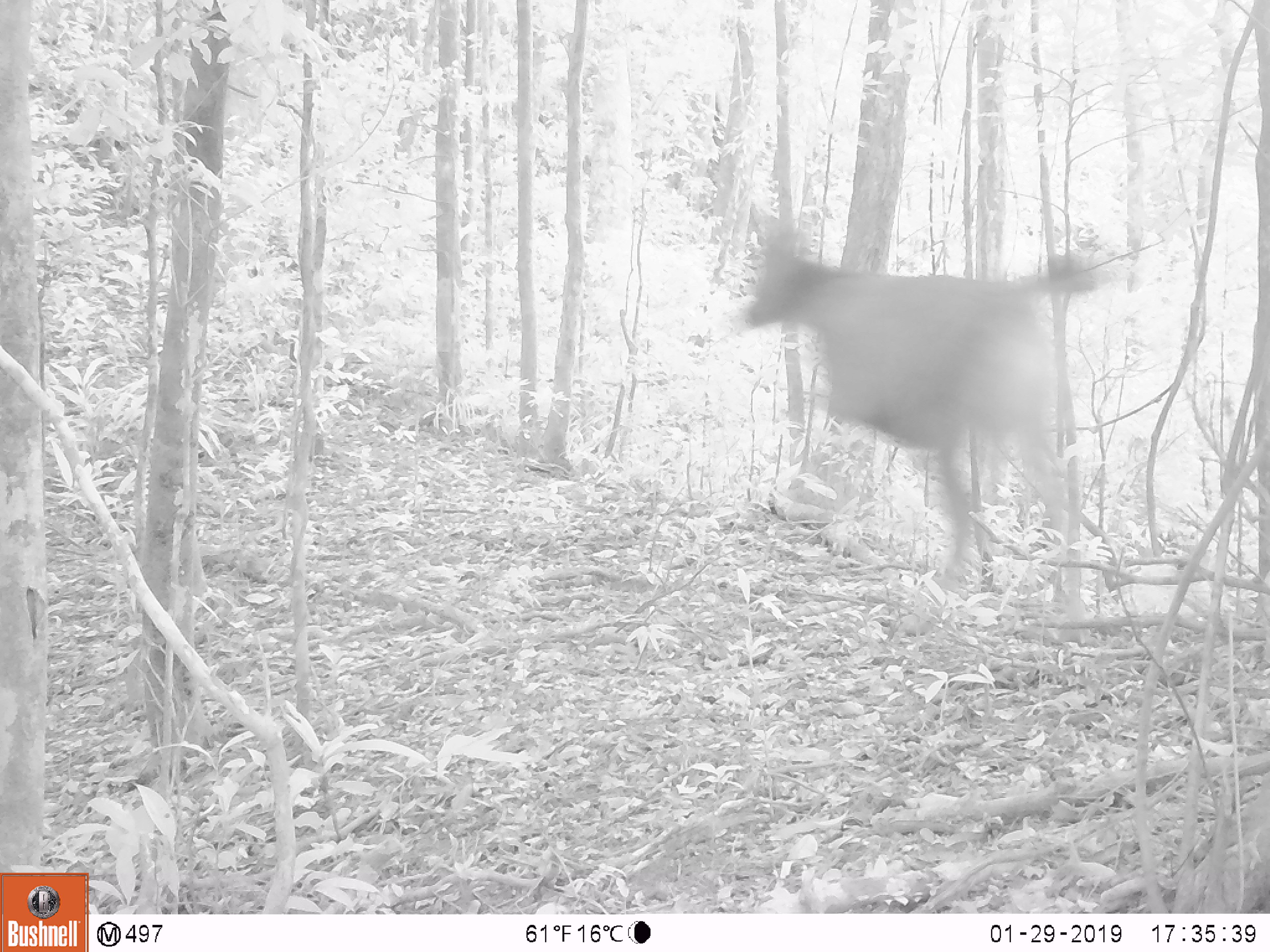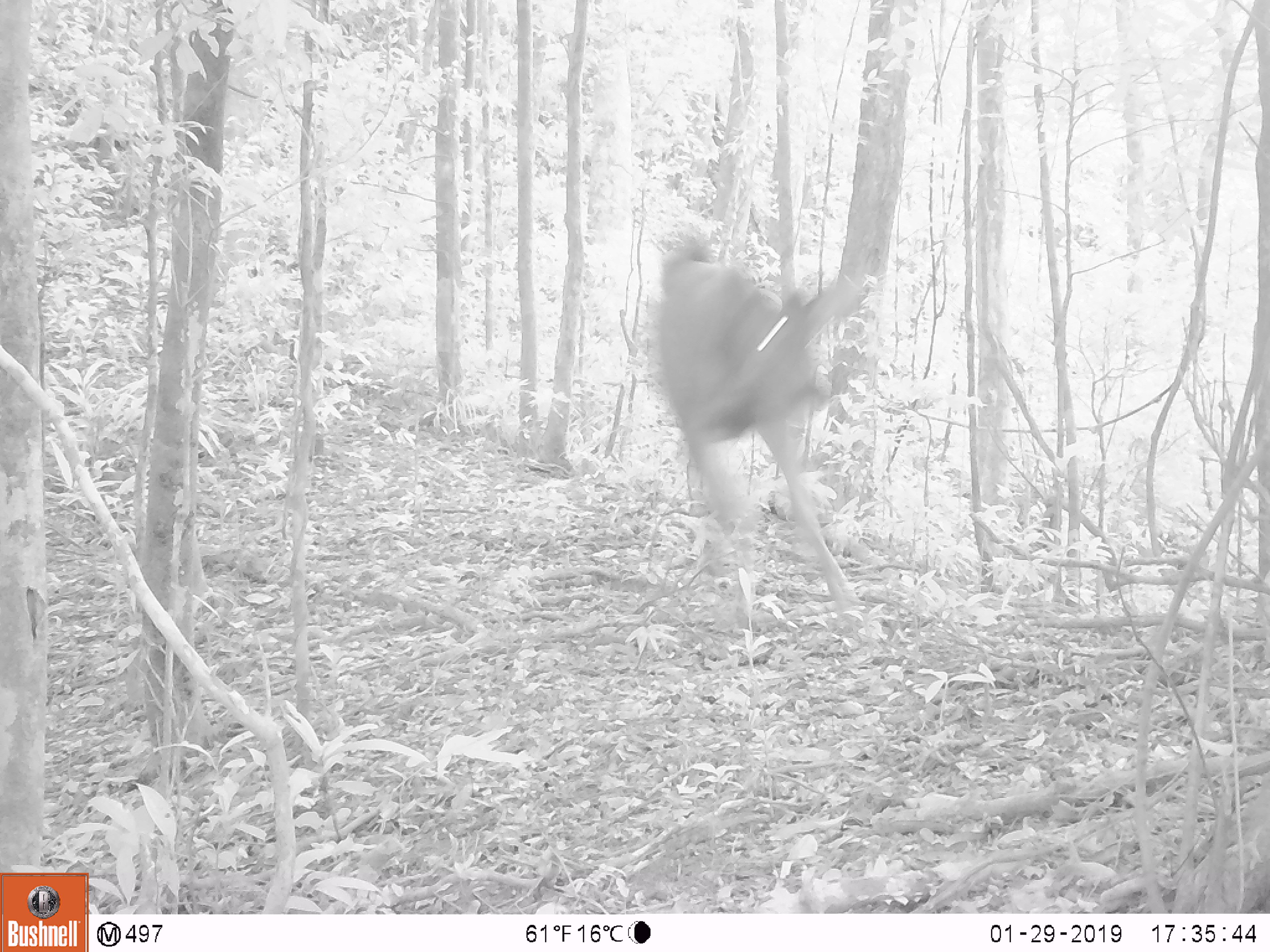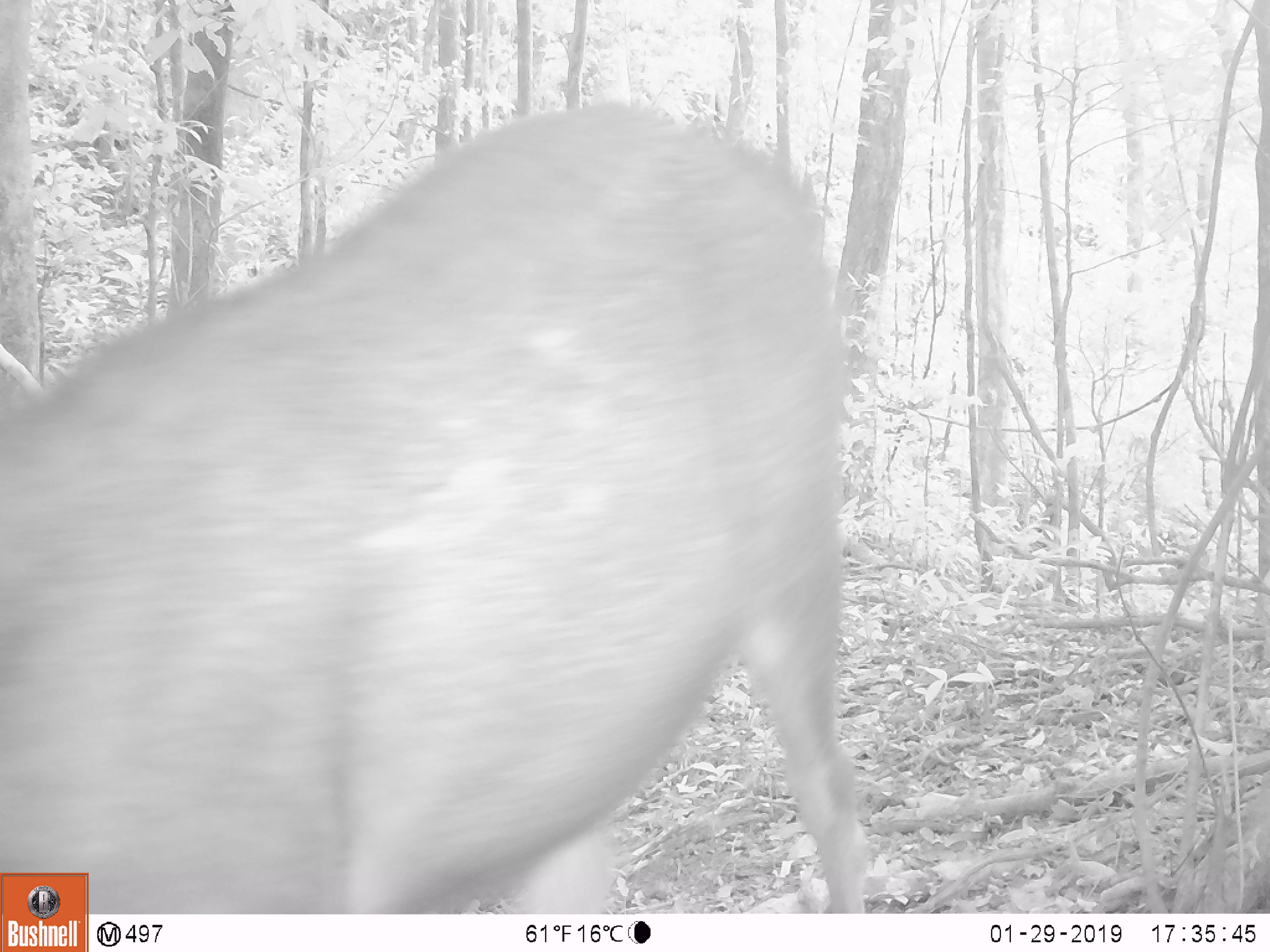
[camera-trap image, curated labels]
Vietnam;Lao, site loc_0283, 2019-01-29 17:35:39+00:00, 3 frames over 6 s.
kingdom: Animalia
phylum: Chordata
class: Mammalia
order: Artiodactyla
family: Cervidae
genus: Rusa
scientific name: Rusa unicolor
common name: sambar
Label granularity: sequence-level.